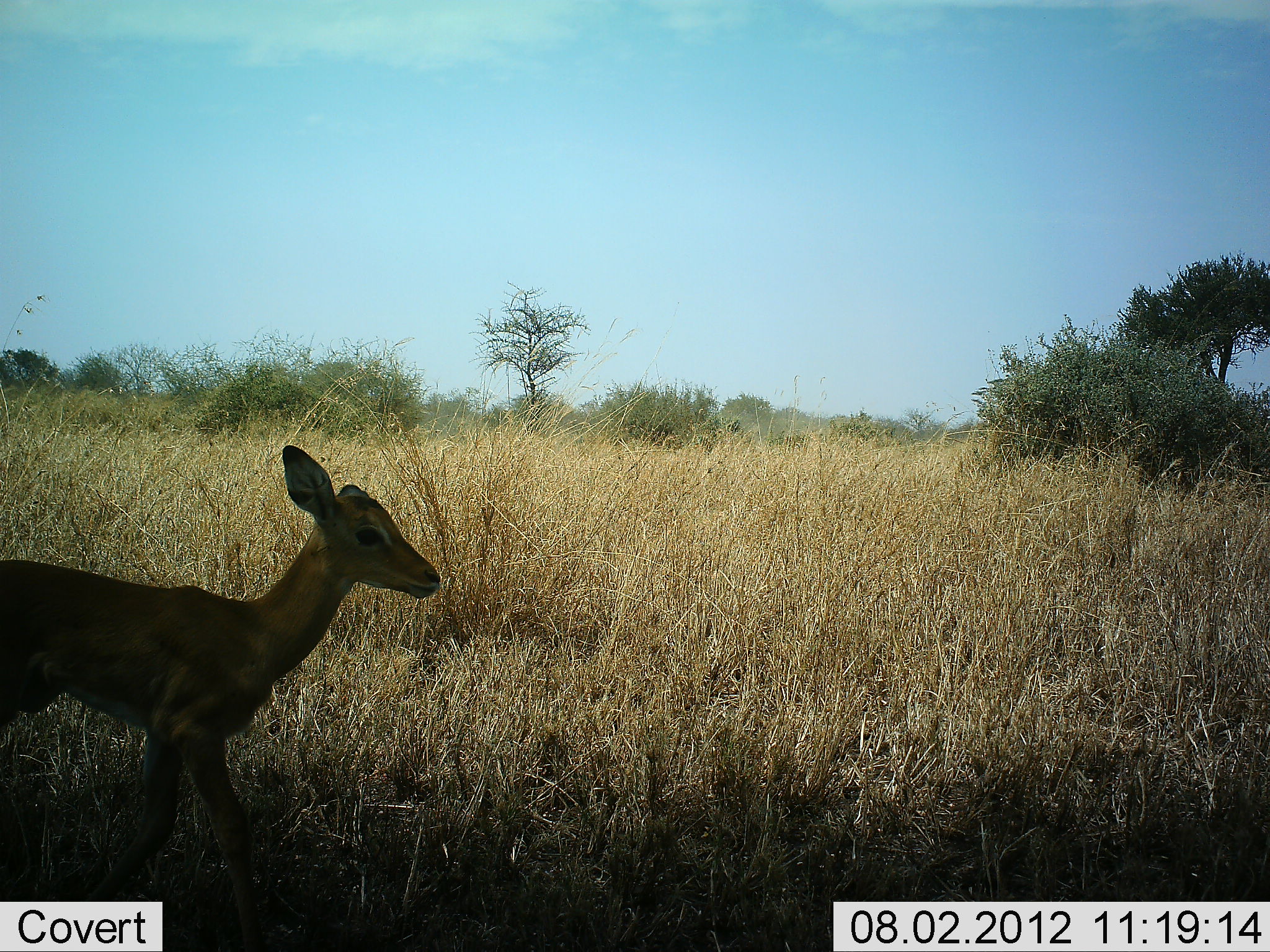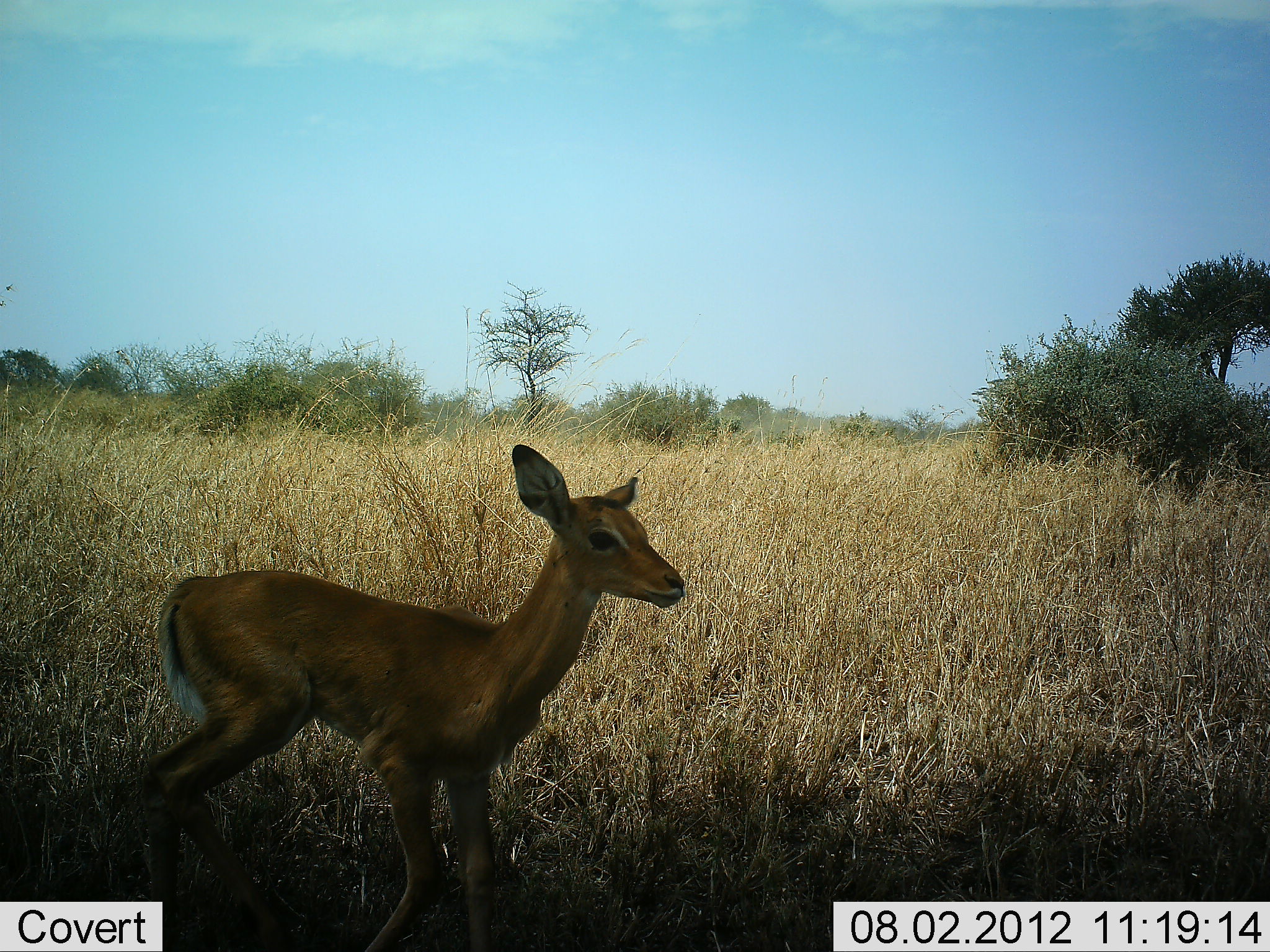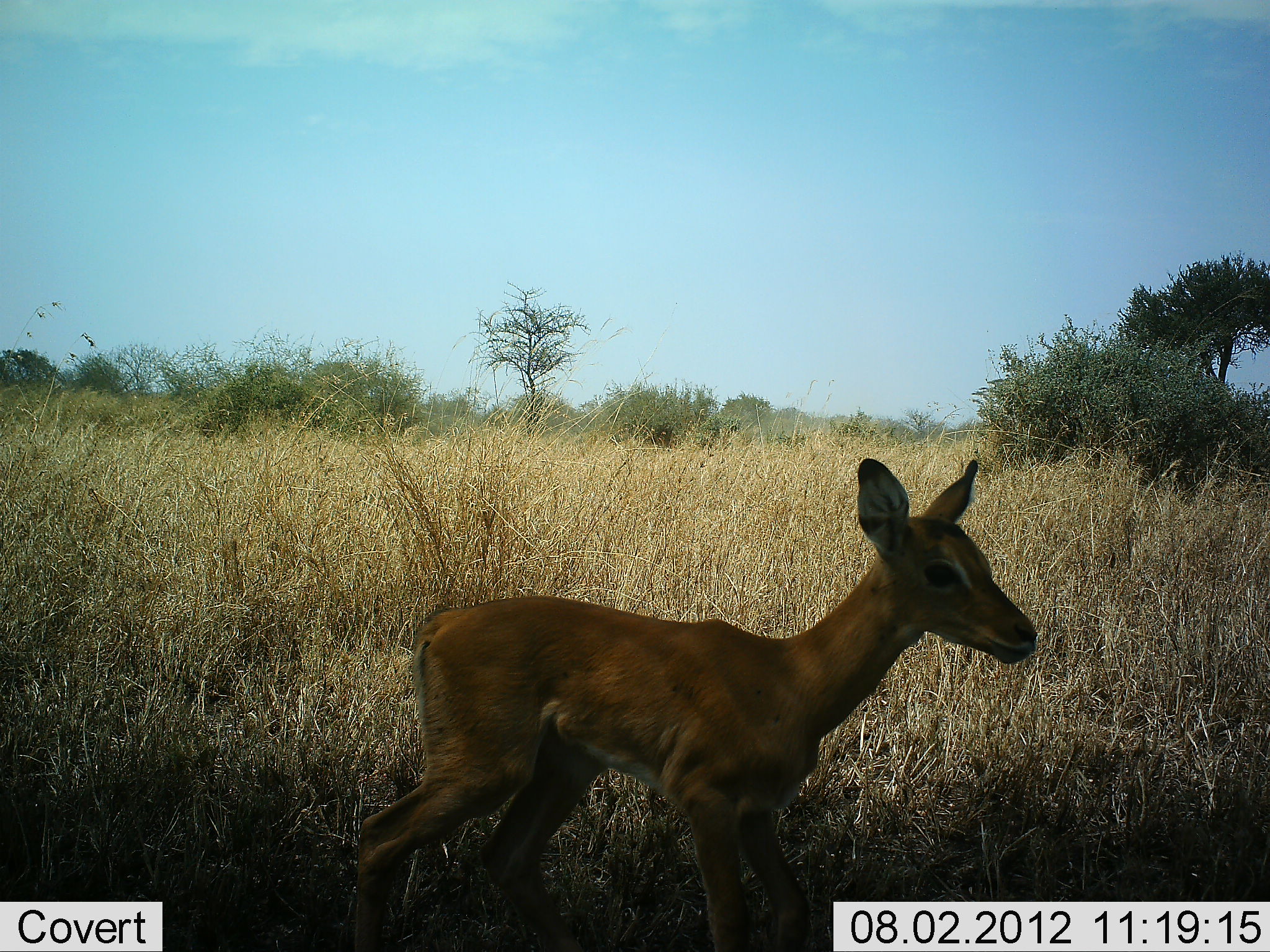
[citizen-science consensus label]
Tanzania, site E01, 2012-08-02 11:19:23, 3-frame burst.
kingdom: Animalia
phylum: Chordata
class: Mammalia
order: Artiodactyla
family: Bovidae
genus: Aepyceros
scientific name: Aepyceros melampus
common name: impala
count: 1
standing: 20%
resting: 0%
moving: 80%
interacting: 0%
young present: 40%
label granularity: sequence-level